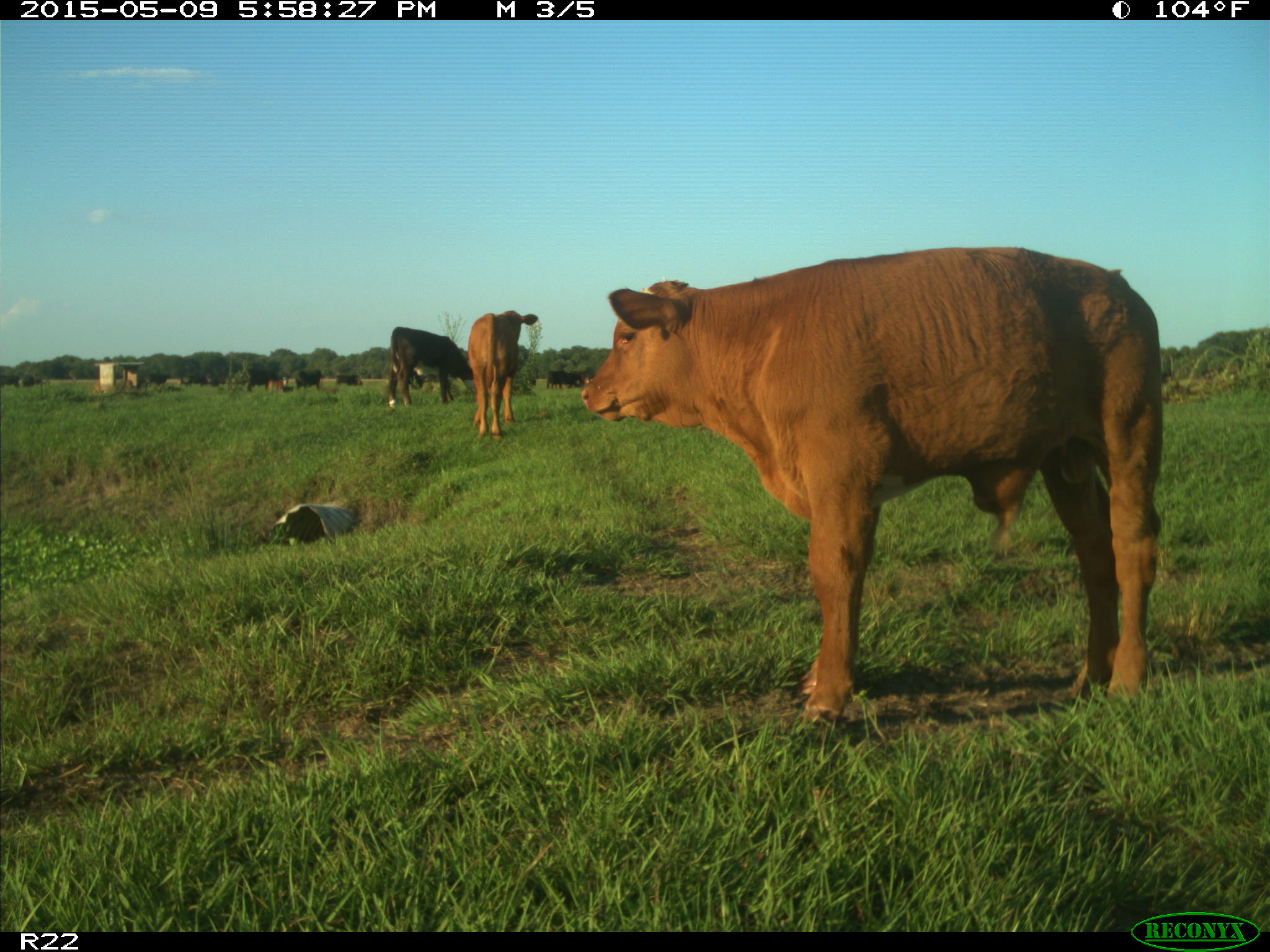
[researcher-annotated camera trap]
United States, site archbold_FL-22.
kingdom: Animalia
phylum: Chordata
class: Mammalia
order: Artiodactyla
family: Bovidae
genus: Bos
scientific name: Bos taurus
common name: domestic cow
Bos taurus (domestic cow).